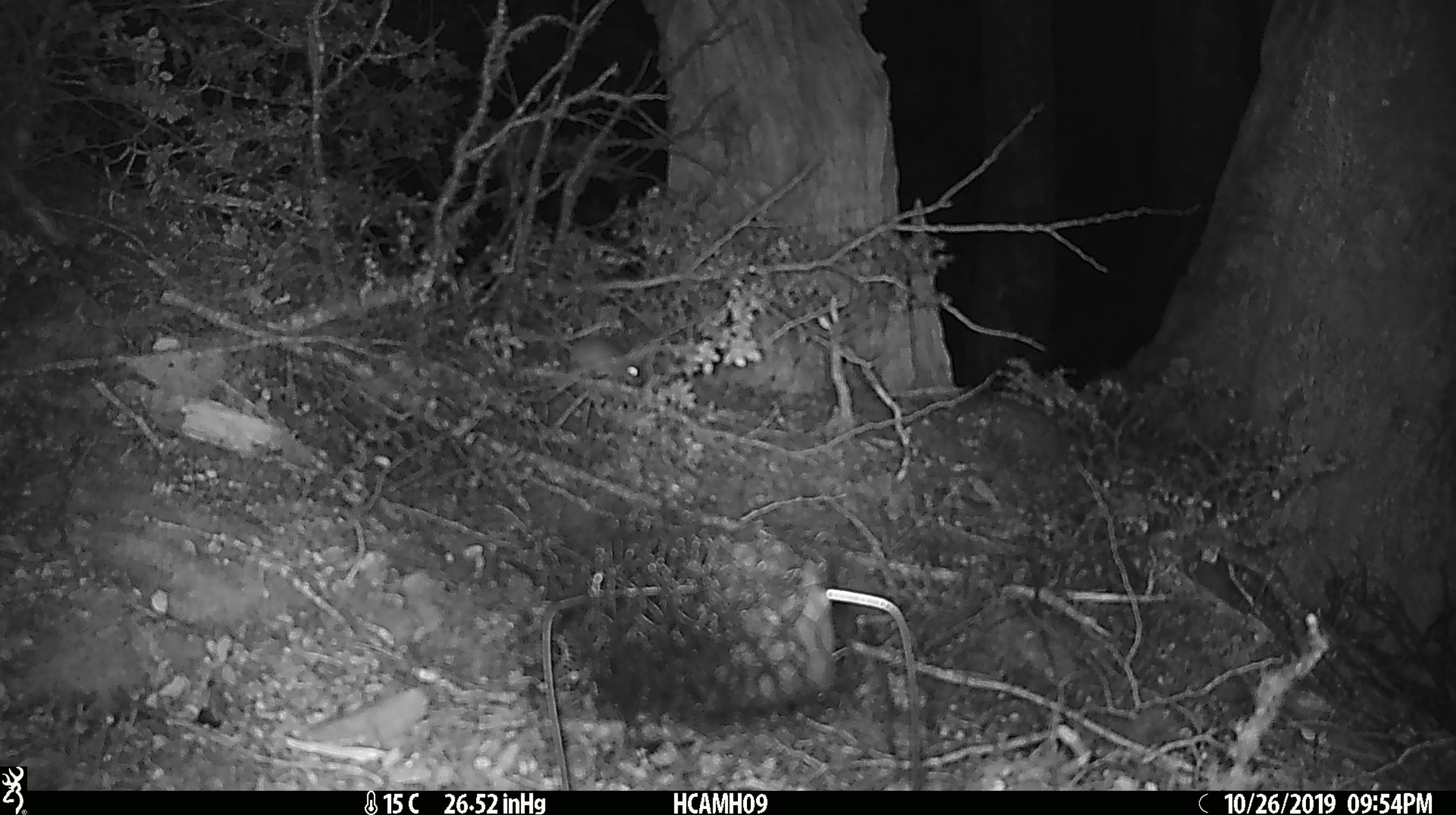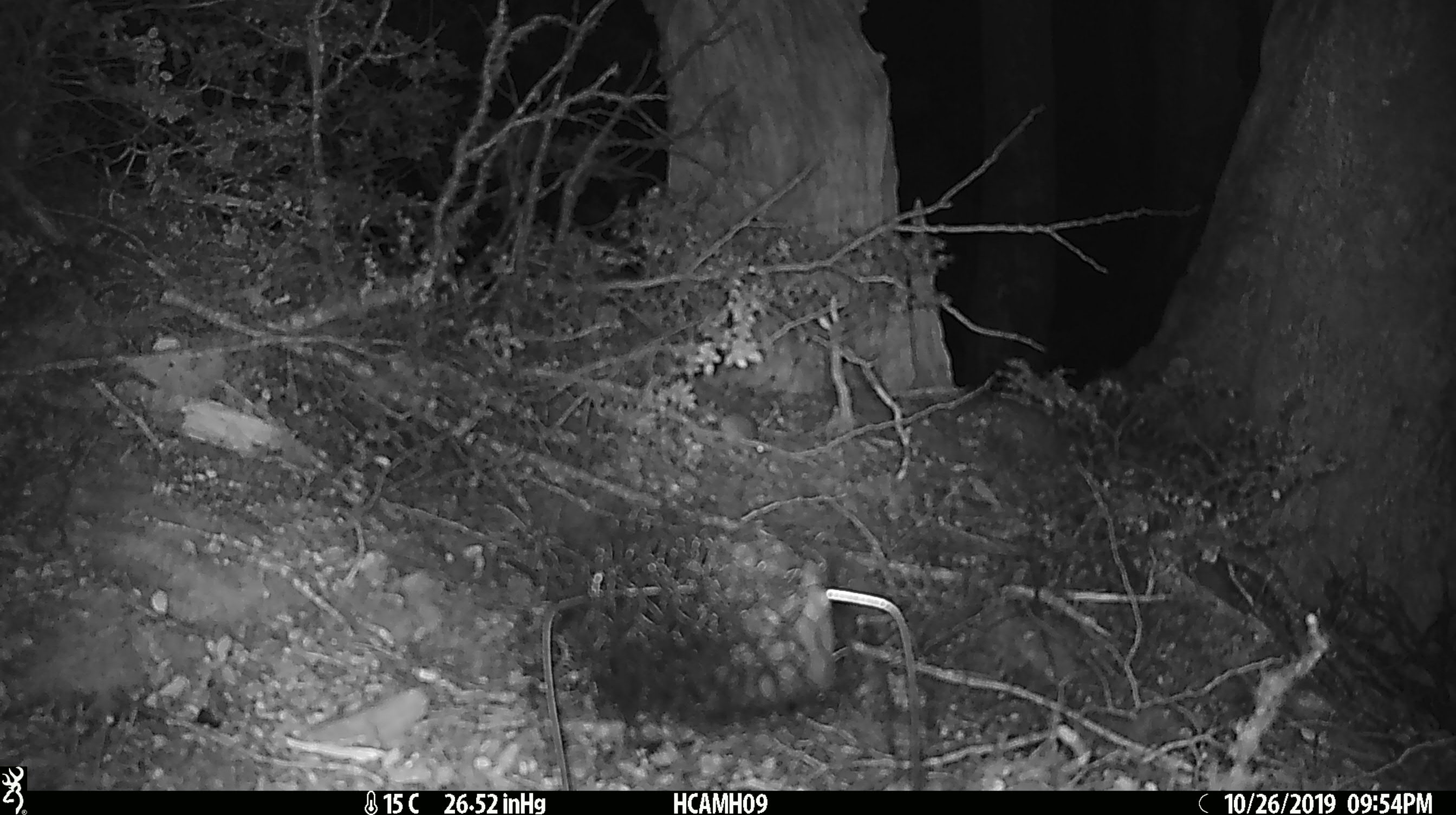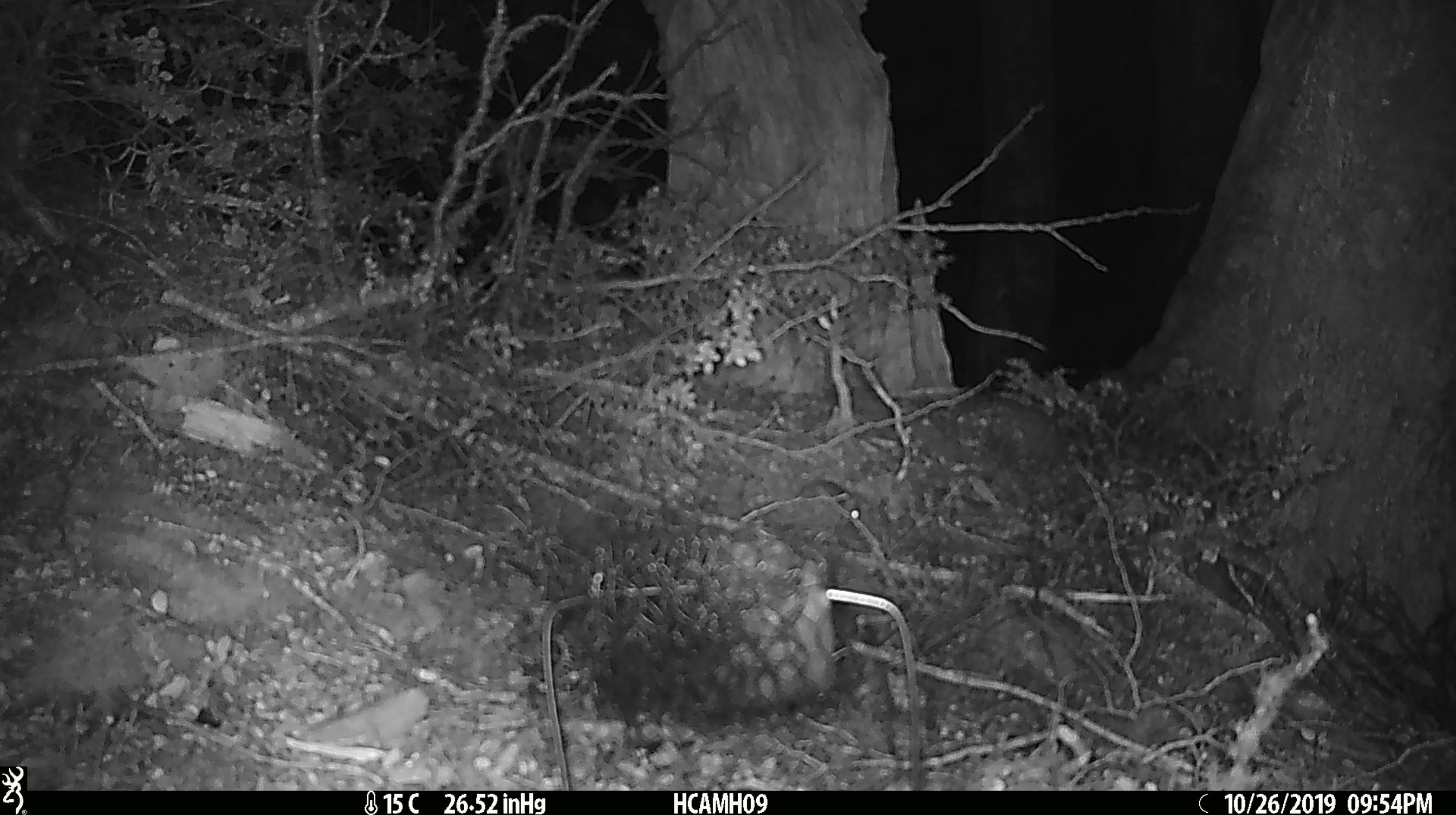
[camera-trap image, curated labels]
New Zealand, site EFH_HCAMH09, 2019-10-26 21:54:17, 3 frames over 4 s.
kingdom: Animalia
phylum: Chordata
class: Mammalia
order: Rodentia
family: Muridae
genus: Mus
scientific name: Mus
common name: mouse